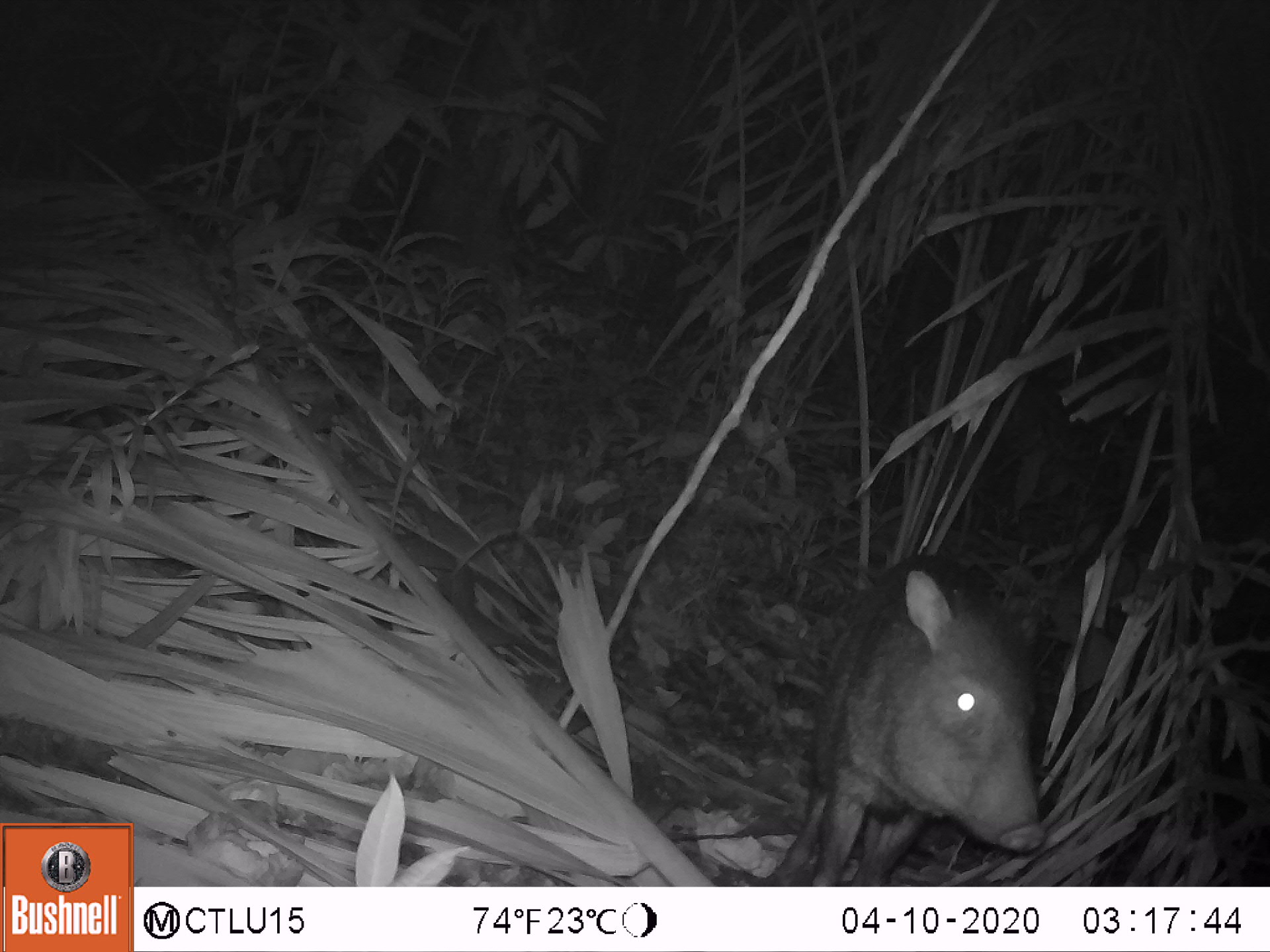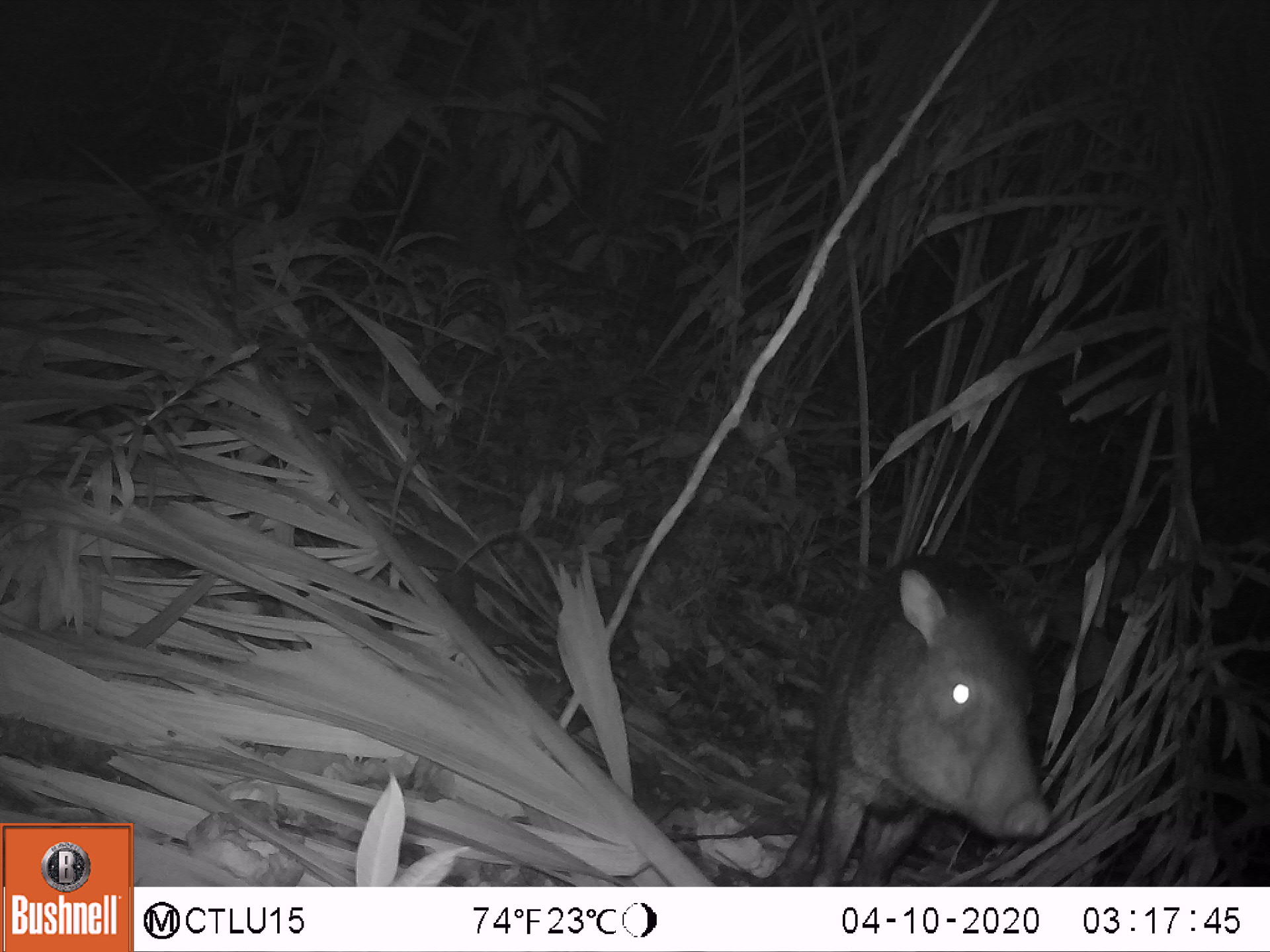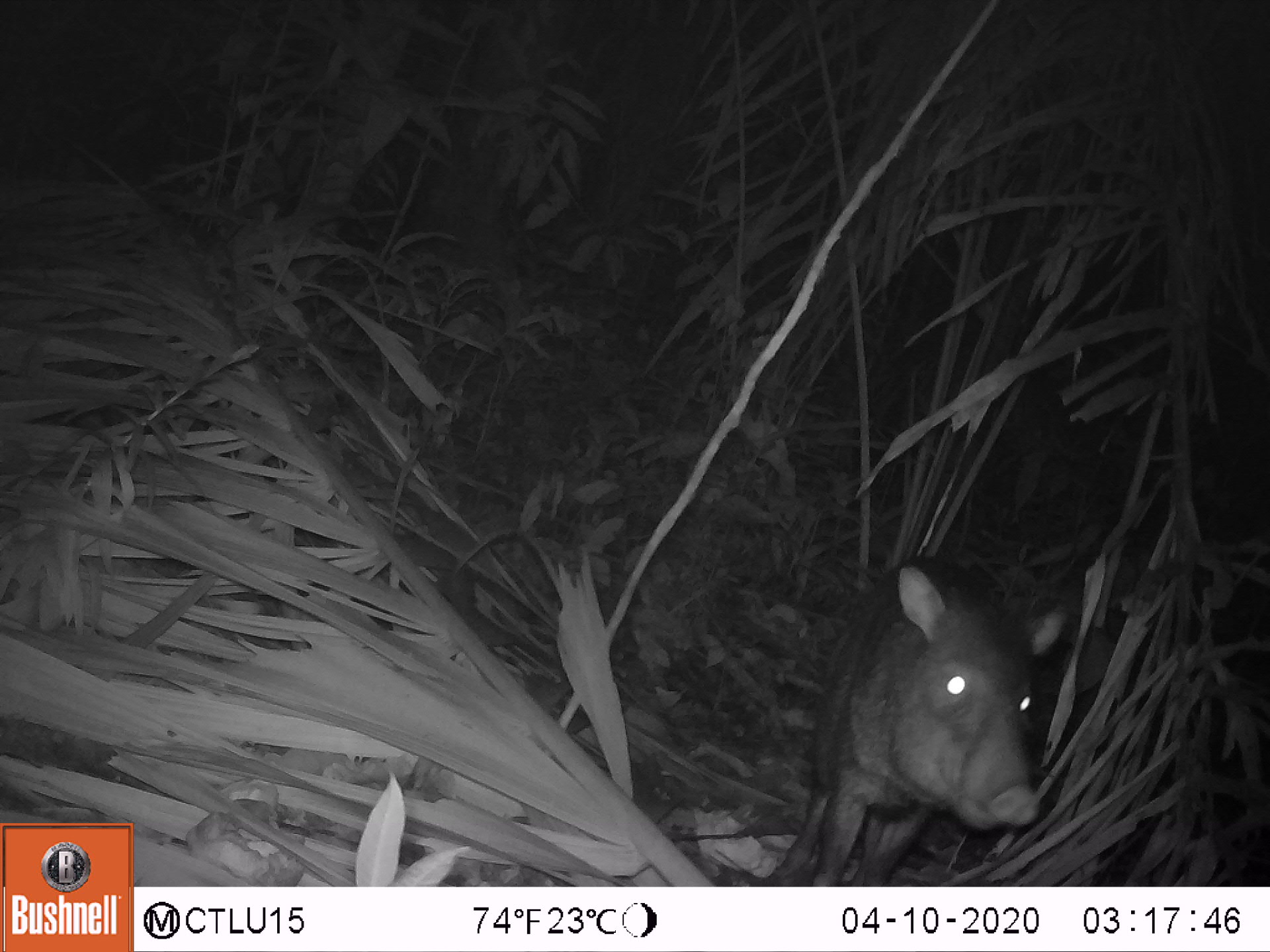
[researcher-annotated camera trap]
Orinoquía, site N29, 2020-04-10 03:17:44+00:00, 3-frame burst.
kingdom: Animalia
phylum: Chordata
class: Mammalia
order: Artiodactyla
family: Tayassuidae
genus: Pecari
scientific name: Pecari tajacu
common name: collared peccary